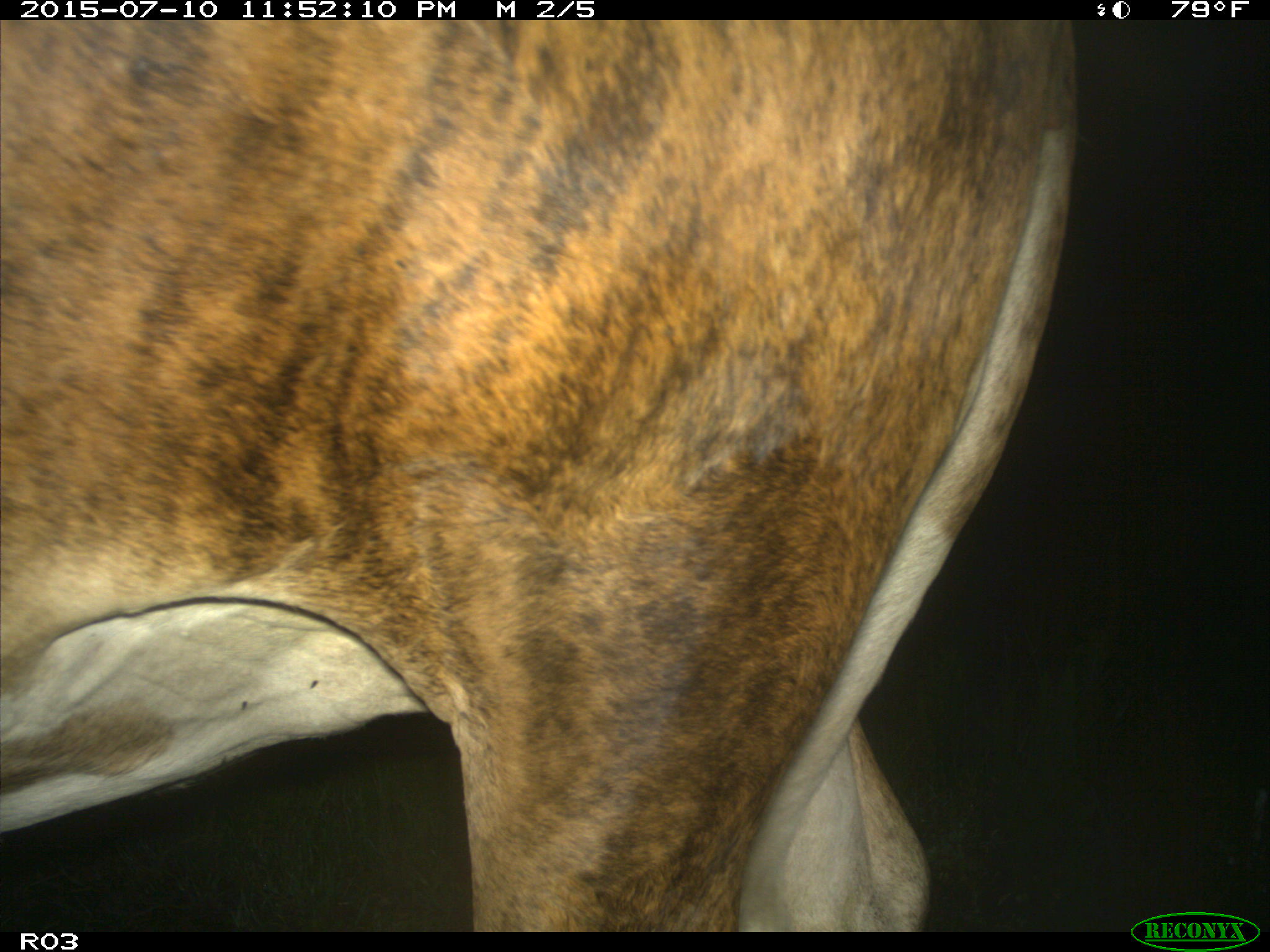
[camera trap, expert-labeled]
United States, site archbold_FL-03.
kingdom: Animalia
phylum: Chordata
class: Mammalia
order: Artiodactyla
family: Bovidae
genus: Bos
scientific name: Bos taurus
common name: domestic cow